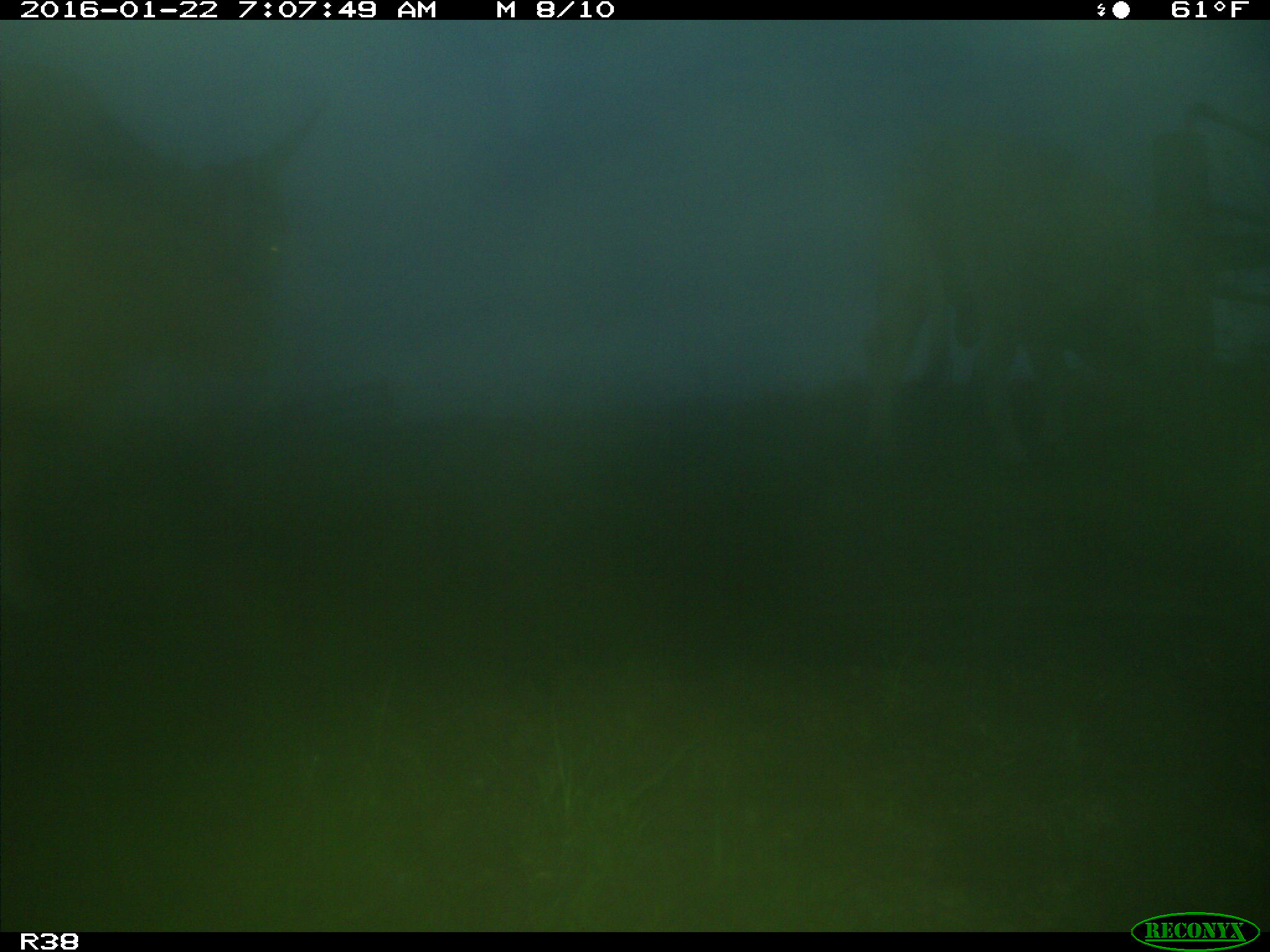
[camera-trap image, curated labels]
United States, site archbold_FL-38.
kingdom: Animalia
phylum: Chordata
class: Mammalia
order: Artiodactyla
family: Bovidae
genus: Bos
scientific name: Bos taurus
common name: domestic cow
Bos taurus (domestic cow).